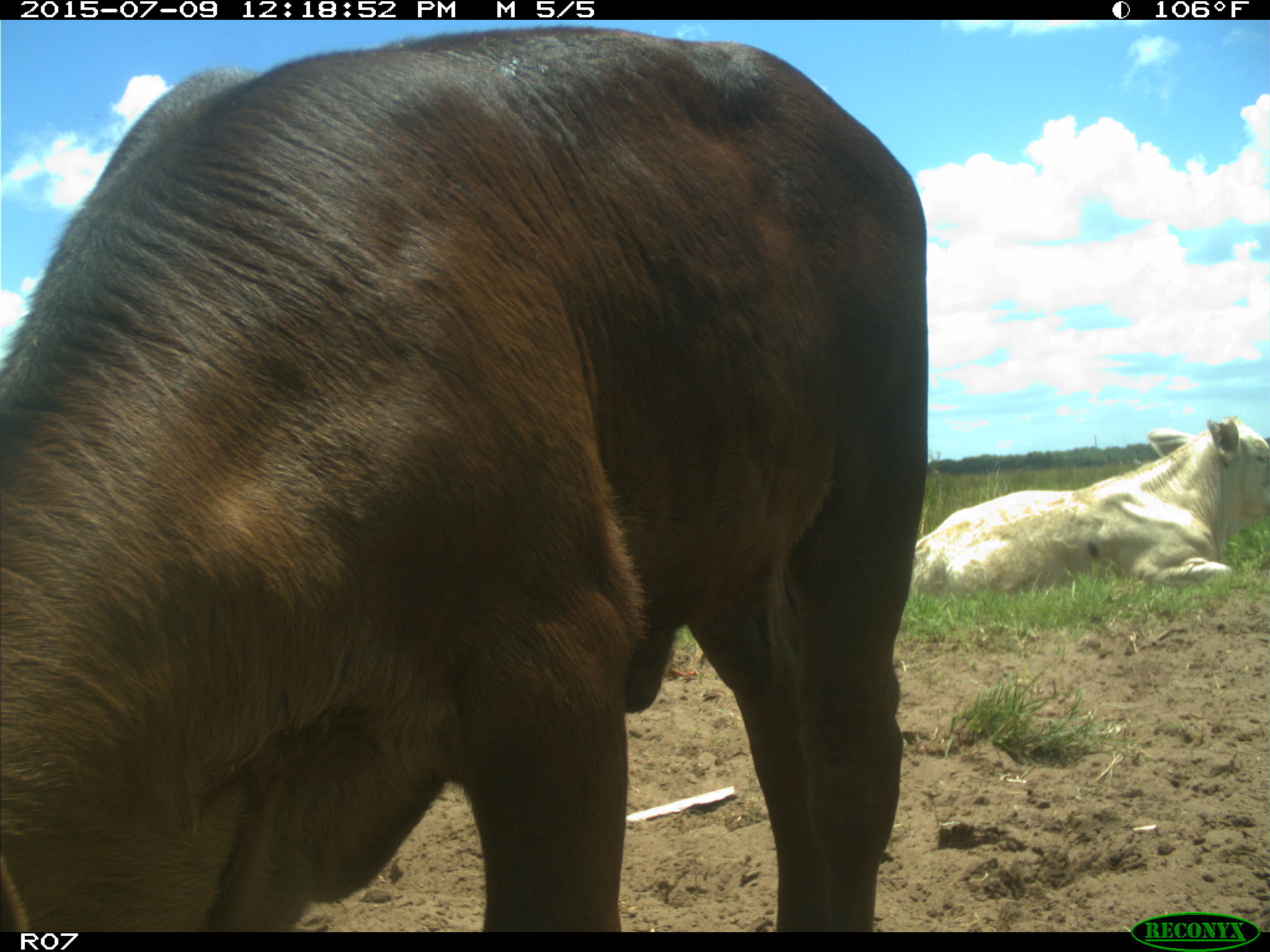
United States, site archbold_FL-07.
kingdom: Animalia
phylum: Chordata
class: Mammalia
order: Artiodactyla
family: Bovidae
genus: Bos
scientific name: Bos taurus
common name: domestic cow